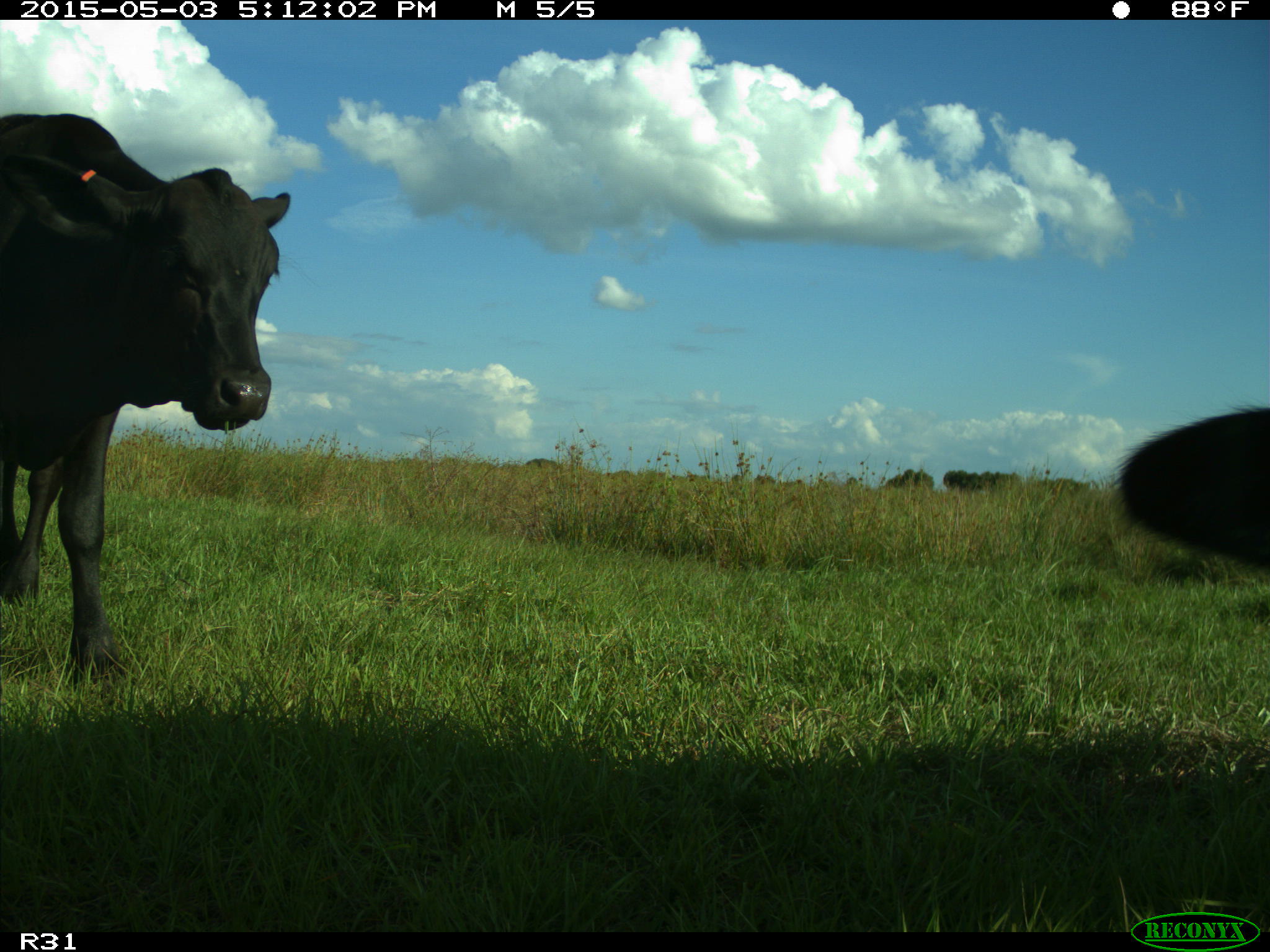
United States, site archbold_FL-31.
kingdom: Animalia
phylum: Chordata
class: Mammalia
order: Artiodactyla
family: Bovidae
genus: Bos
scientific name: Bos taurus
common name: domestic cow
Bos taurus (domestic cow).